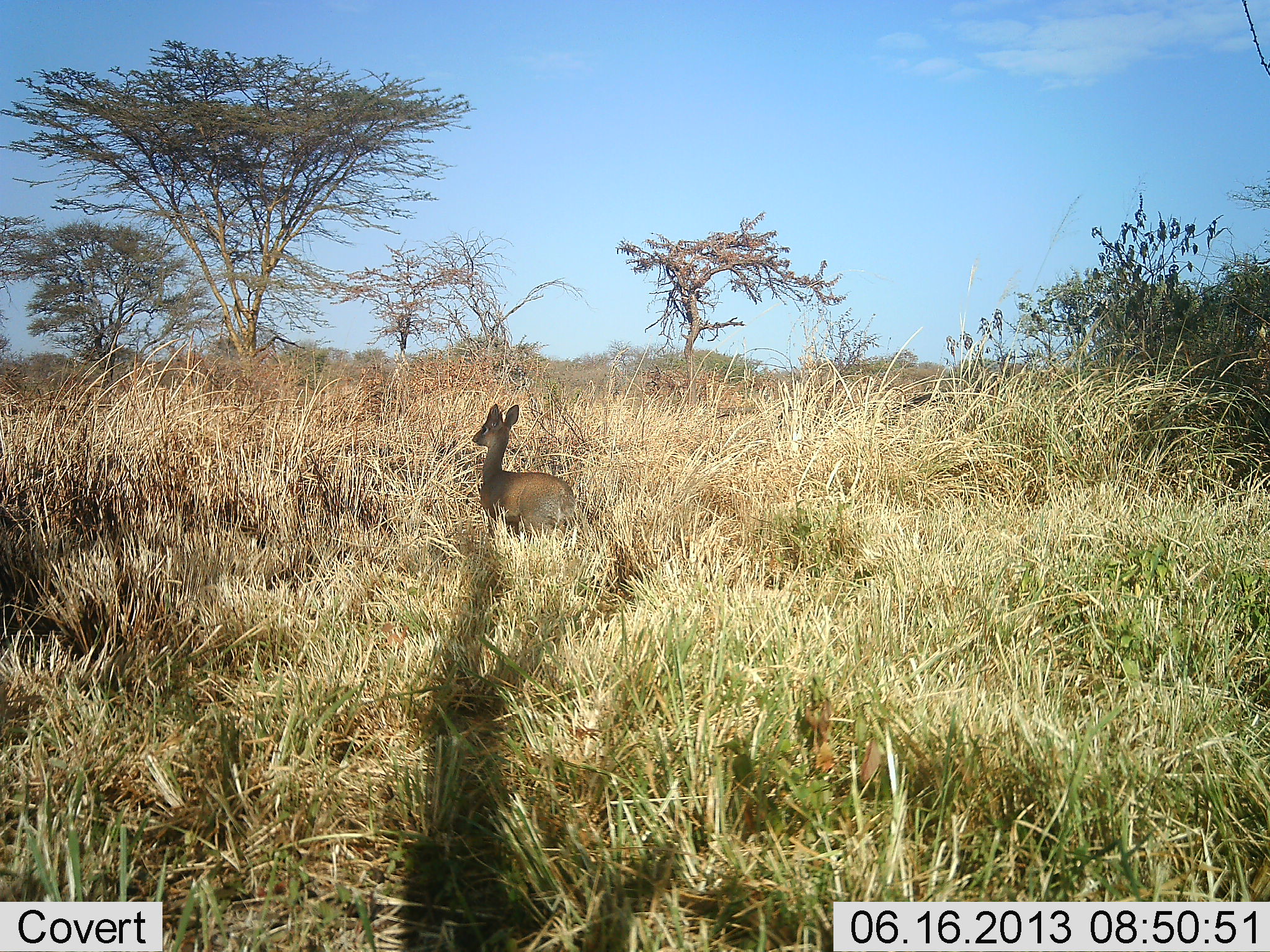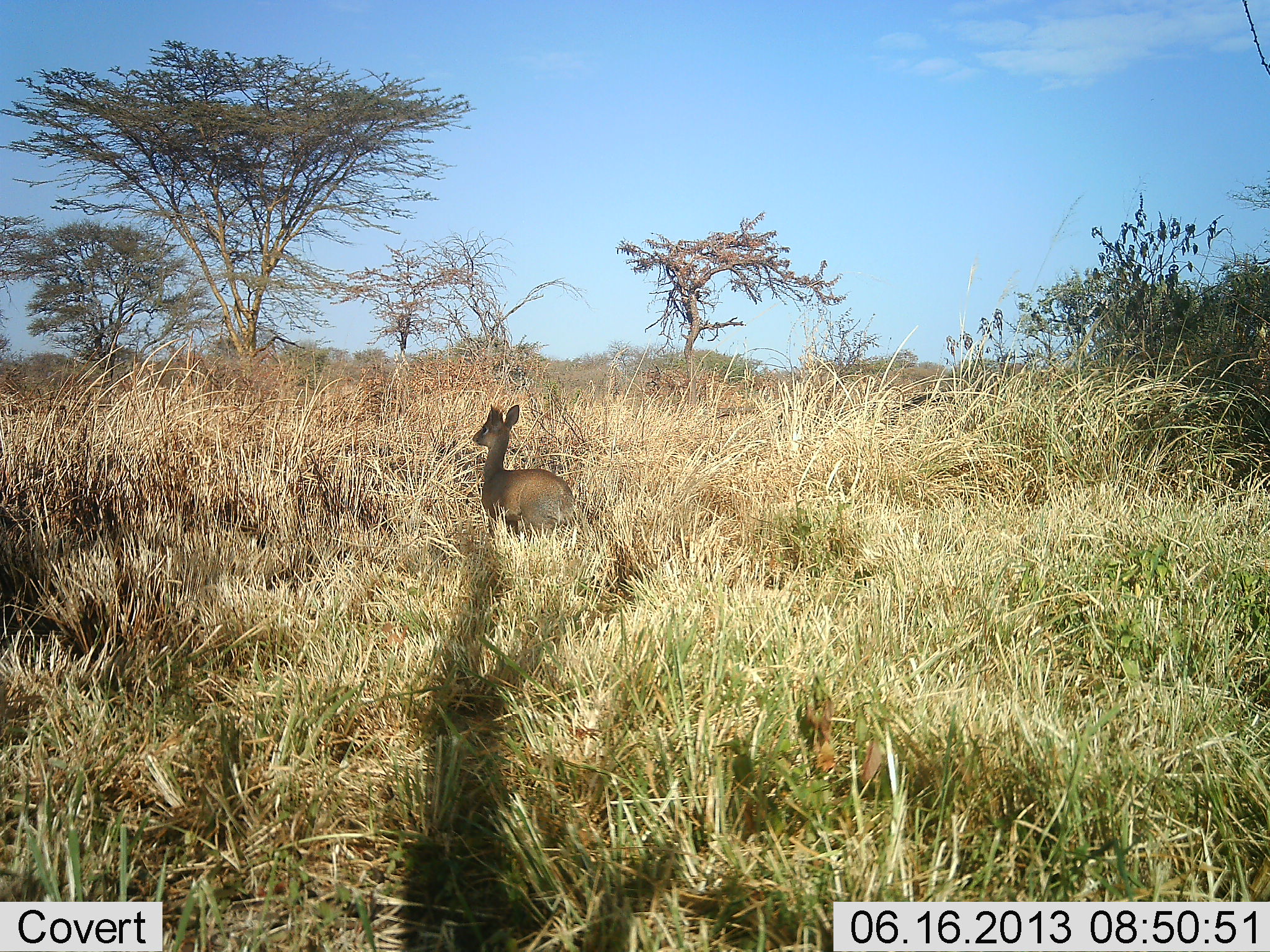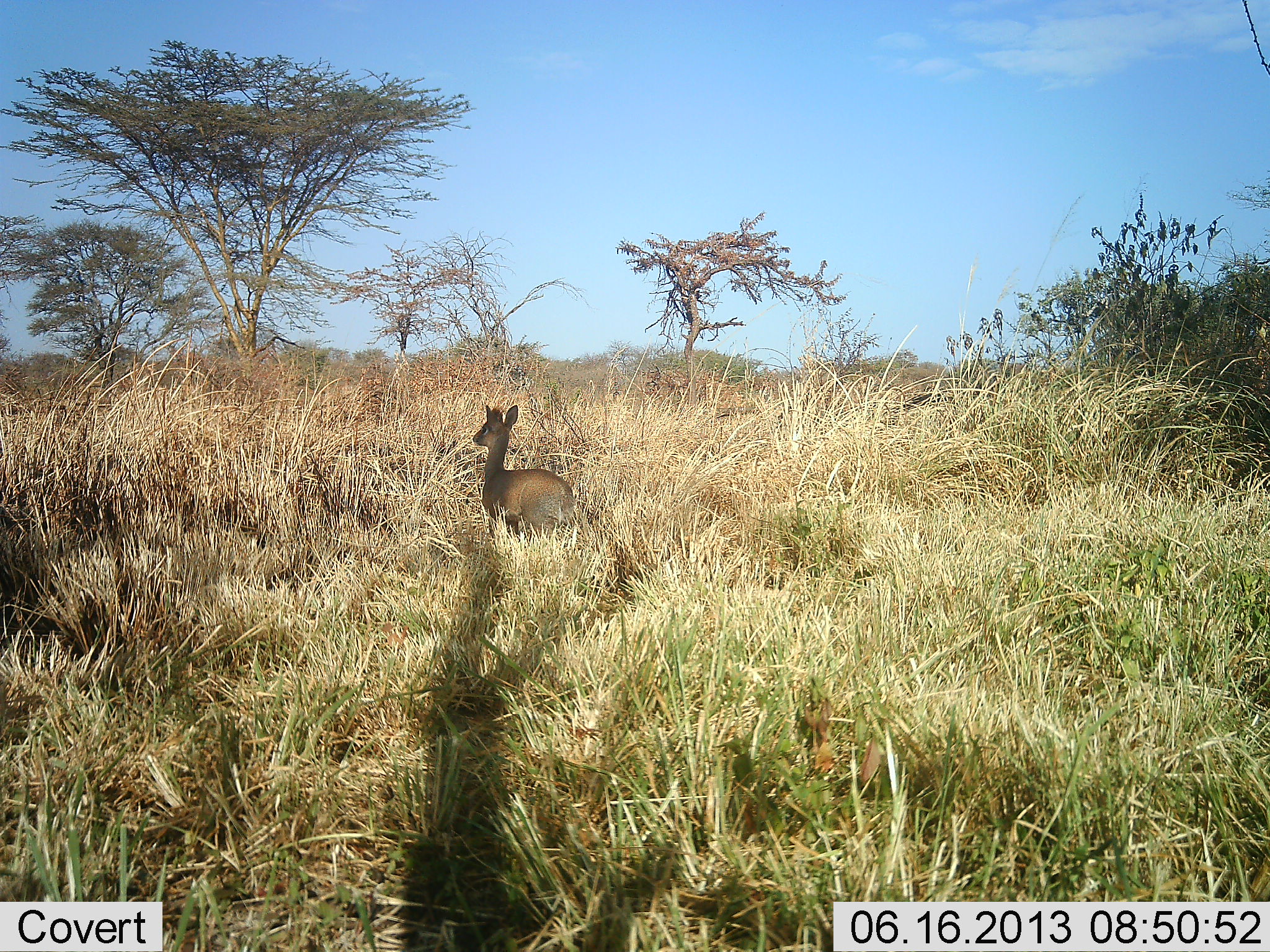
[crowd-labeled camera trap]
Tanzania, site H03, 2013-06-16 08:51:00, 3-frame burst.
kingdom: Animalia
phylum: Chordata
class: Mammalia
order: Artiodactyla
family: Bovidae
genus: Madoqua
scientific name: Madoqua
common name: dikdik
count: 1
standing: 92%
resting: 8%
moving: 4%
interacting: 0%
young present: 0%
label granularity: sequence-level